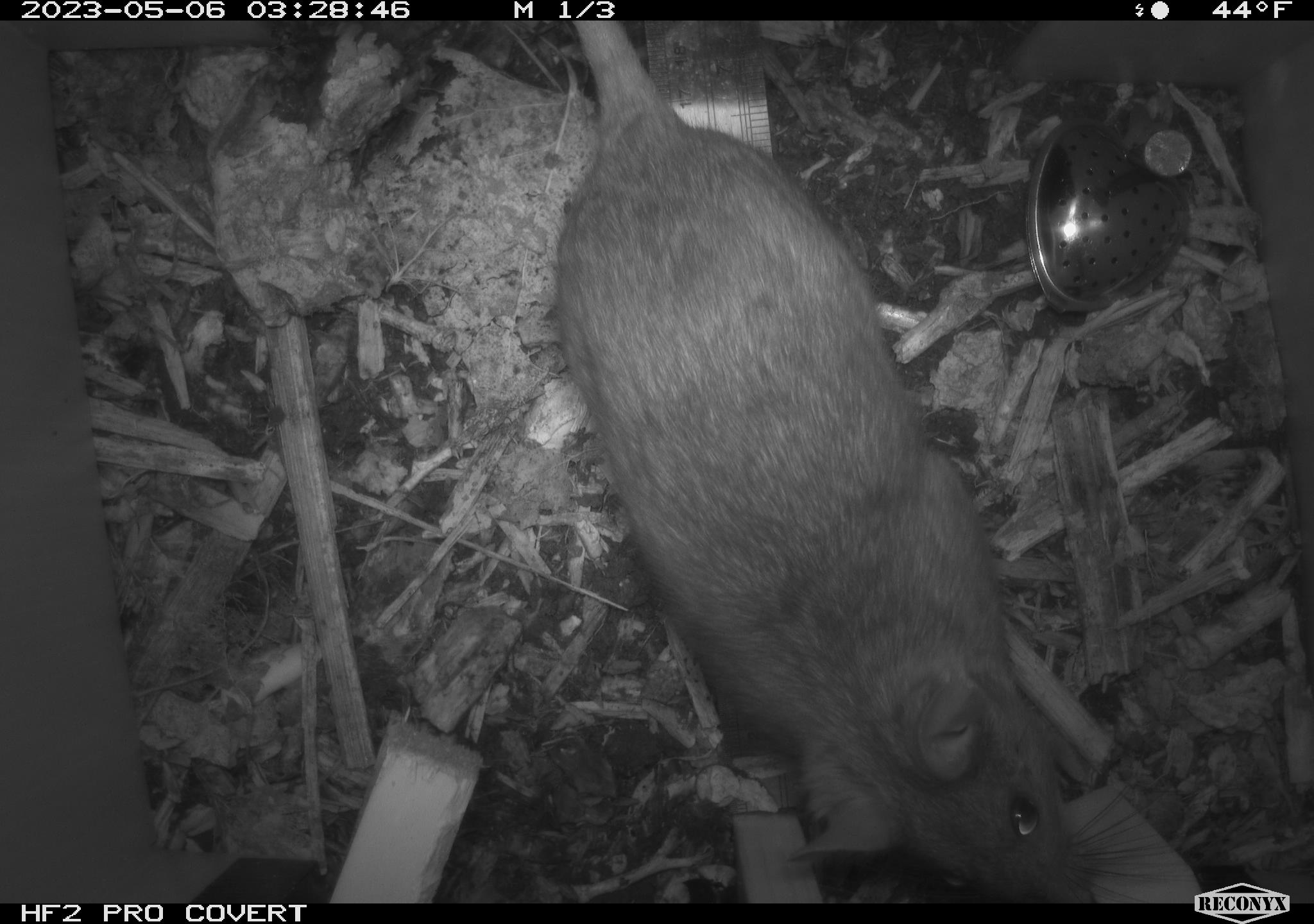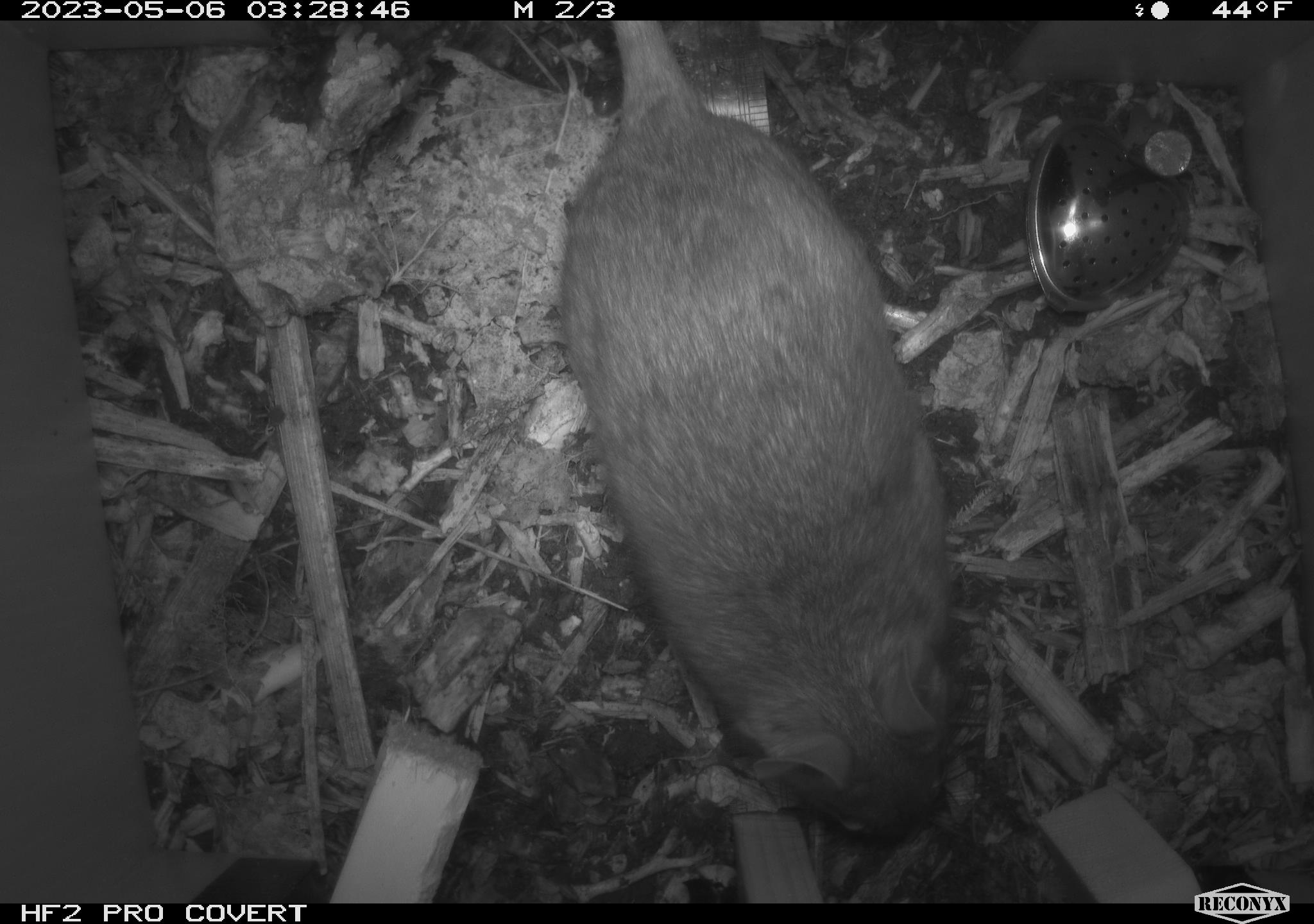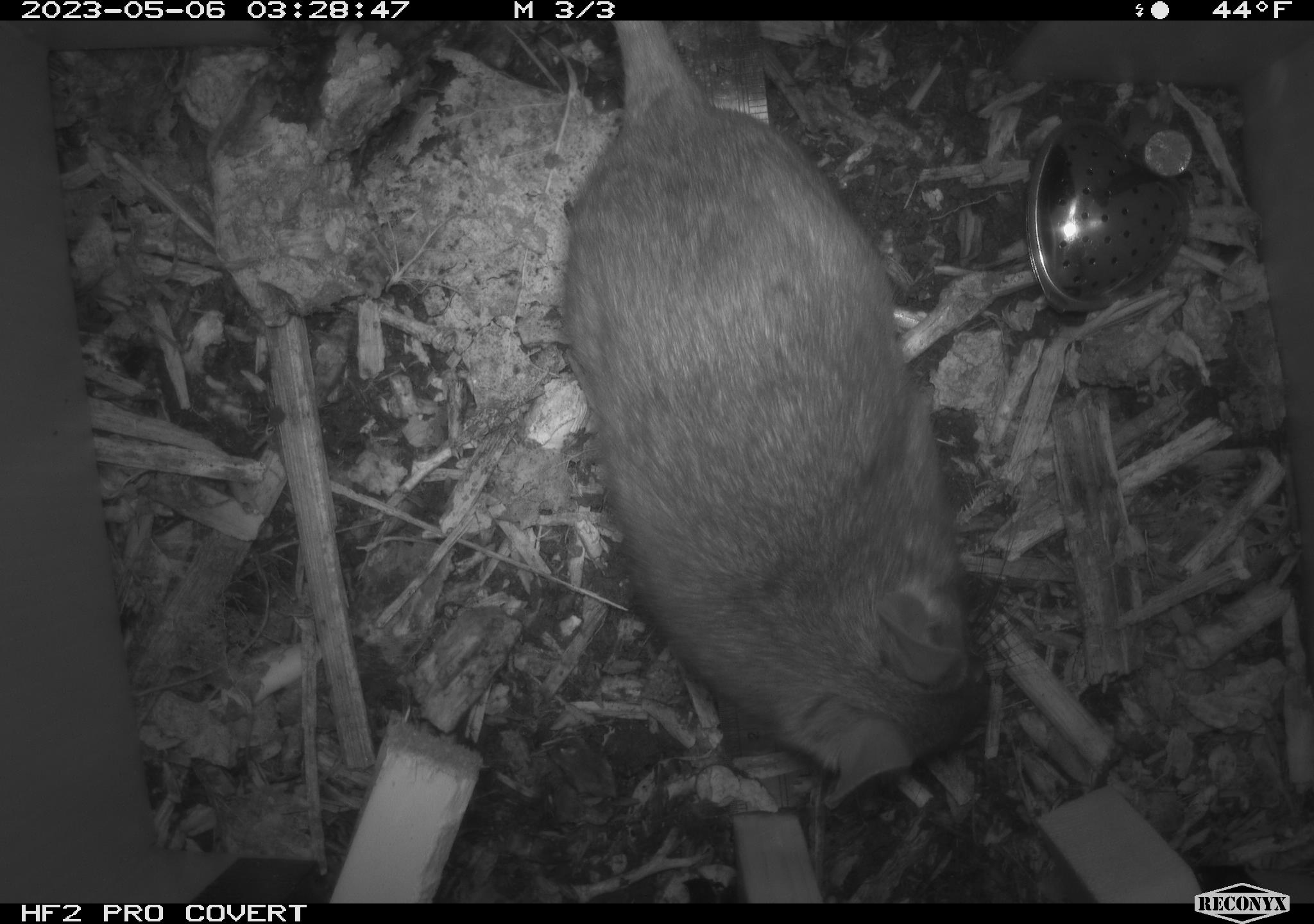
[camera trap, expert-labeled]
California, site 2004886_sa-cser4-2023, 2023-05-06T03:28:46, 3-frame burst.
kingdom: Animalia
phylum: Chordata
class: Mammalia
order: Rodentia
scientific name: Rodentia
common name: mouse species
Mouse species (Rodentia).